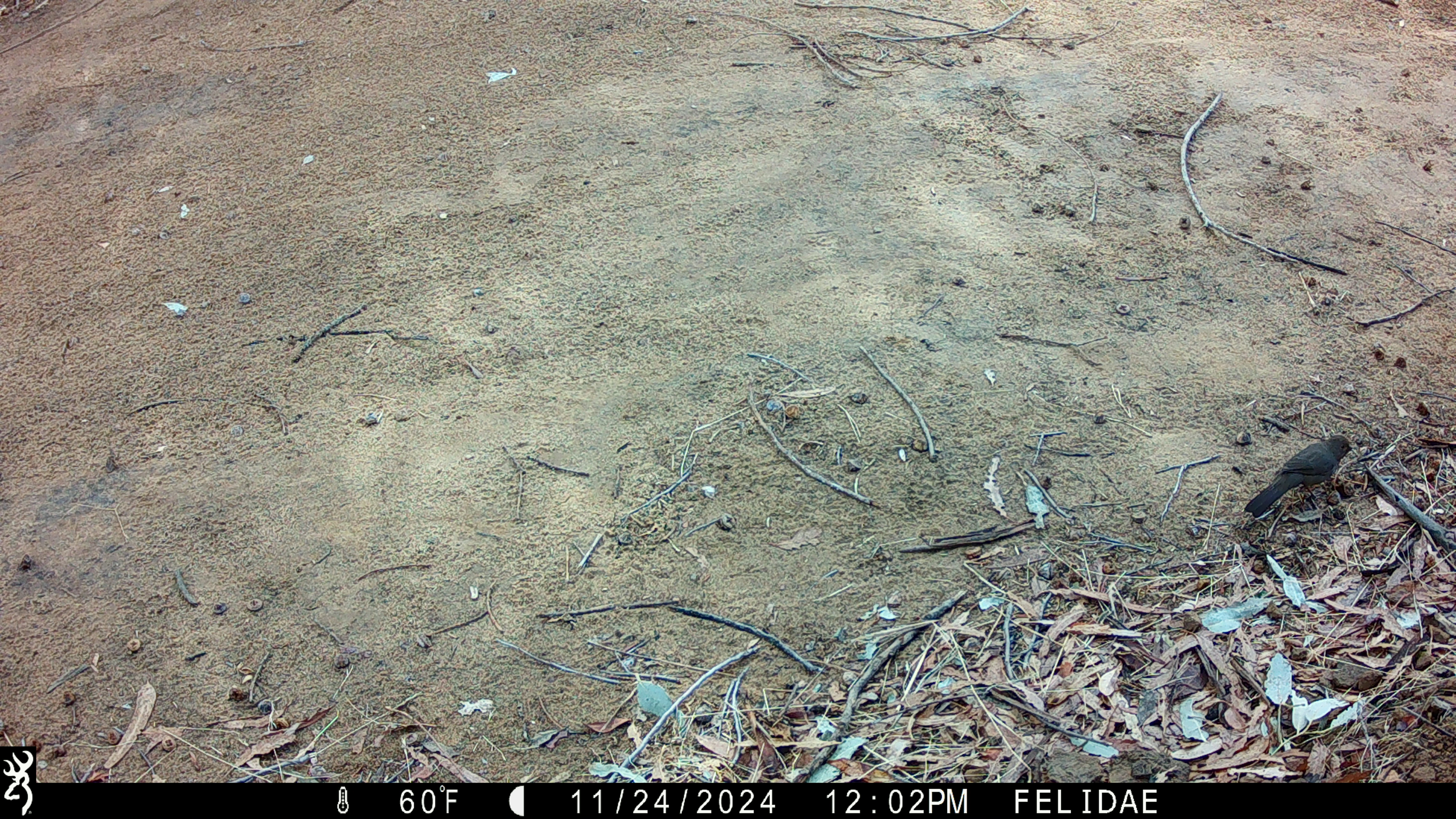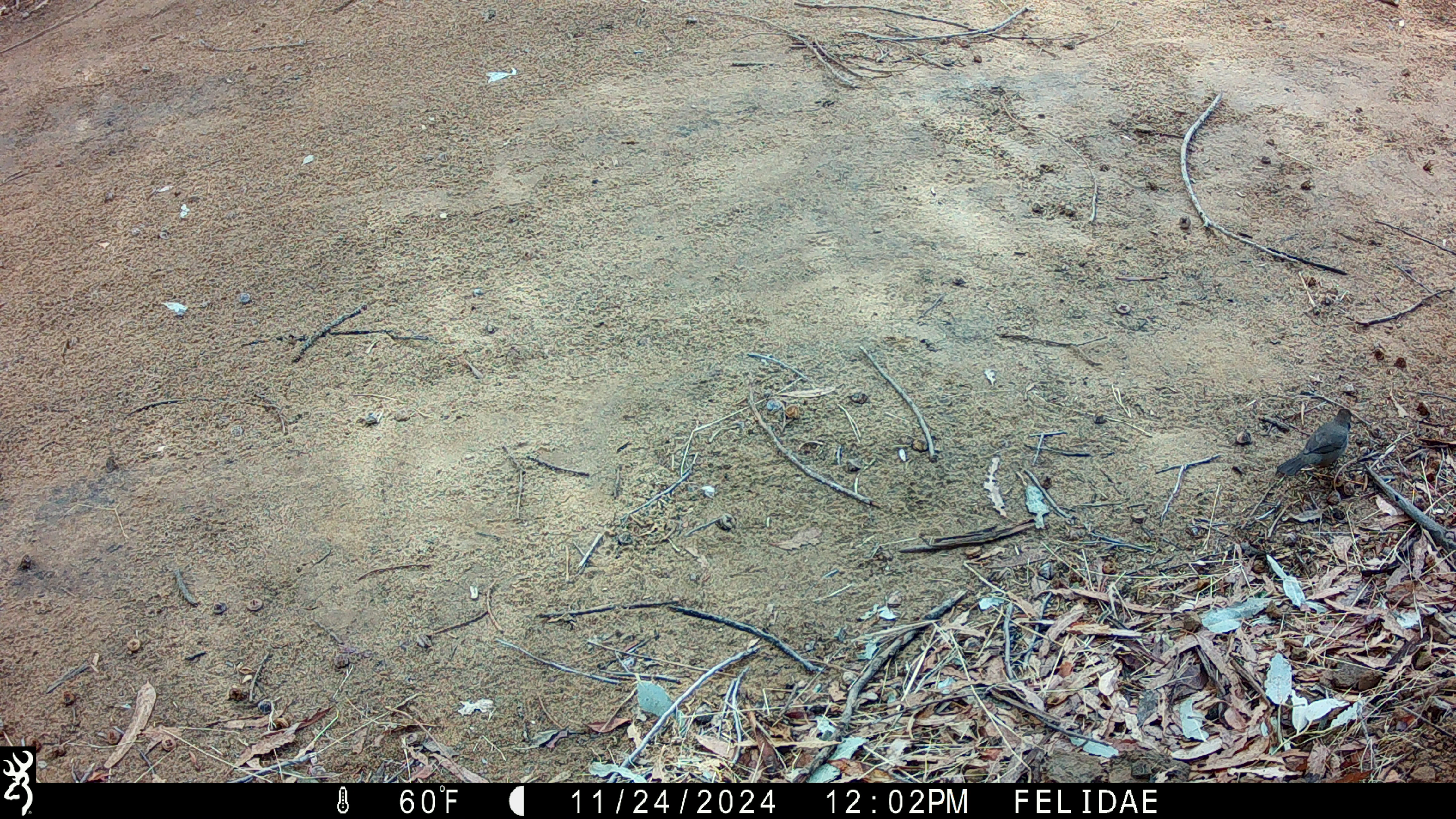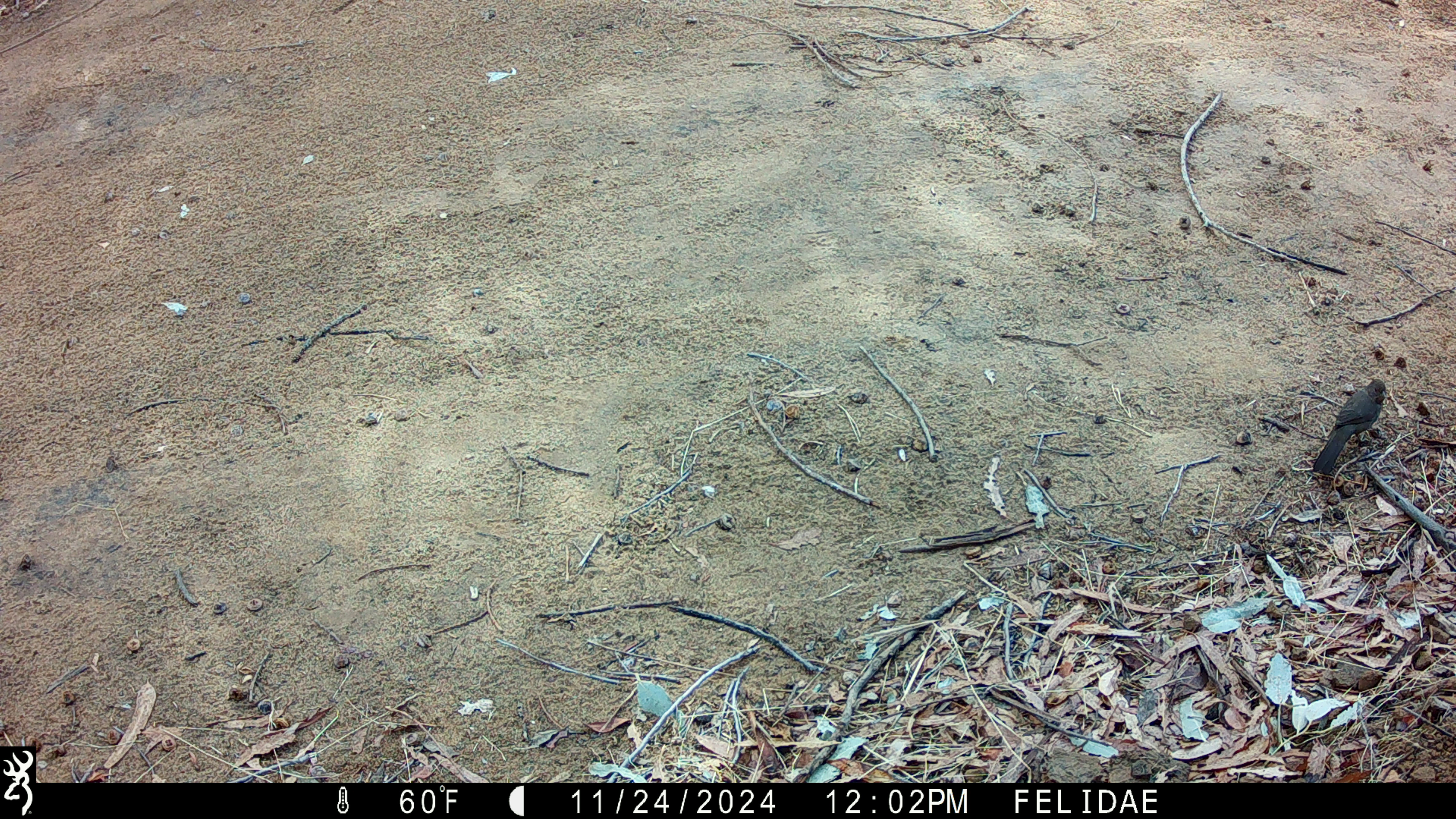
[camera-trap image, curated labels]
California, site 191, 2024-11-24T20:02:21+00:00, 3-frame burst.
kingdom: Animalia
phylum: Chordata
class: Aves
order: Passeriformes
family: Passerellidae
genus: Melozone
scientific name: Melozone crissalis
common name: california towhee